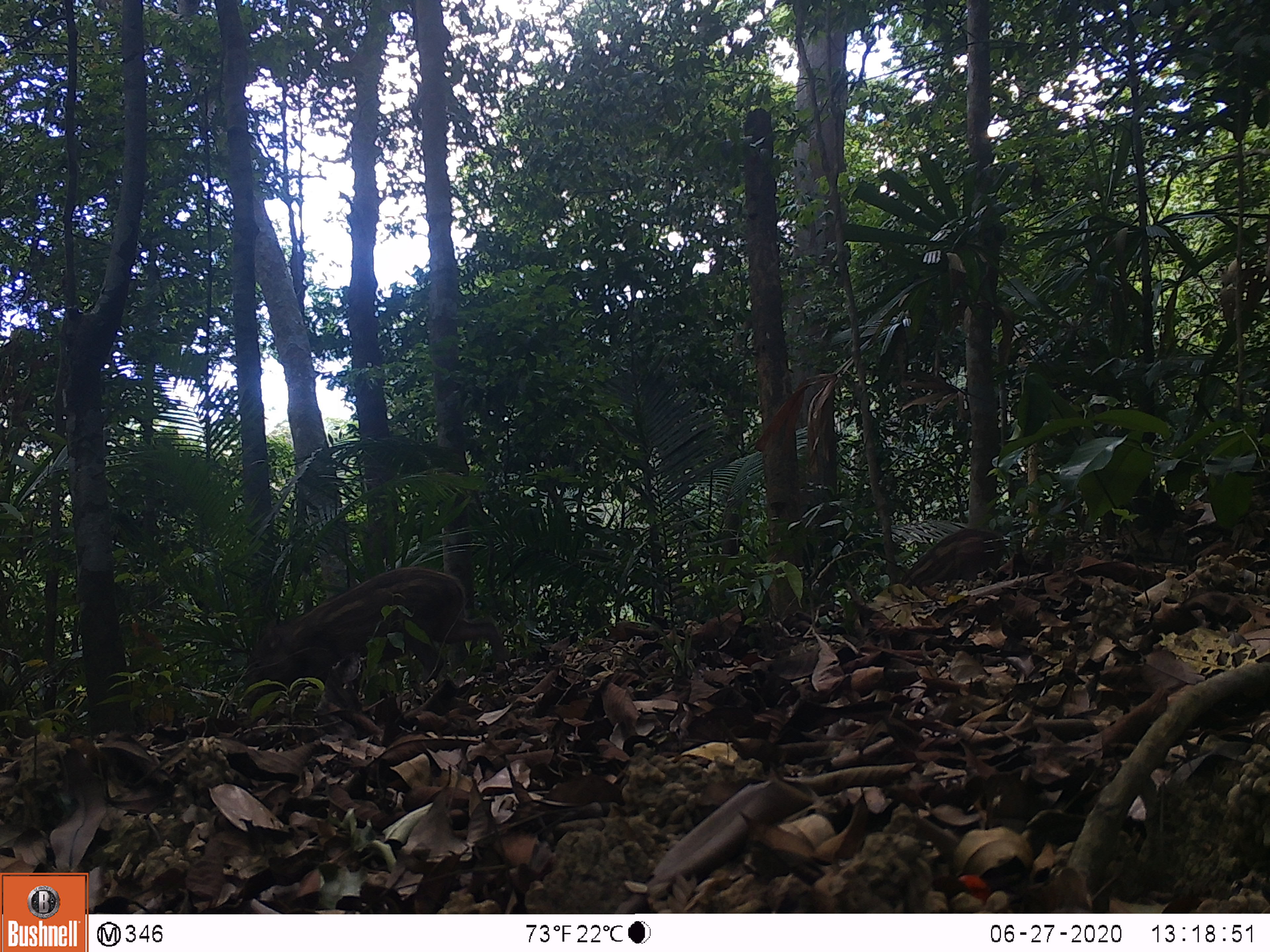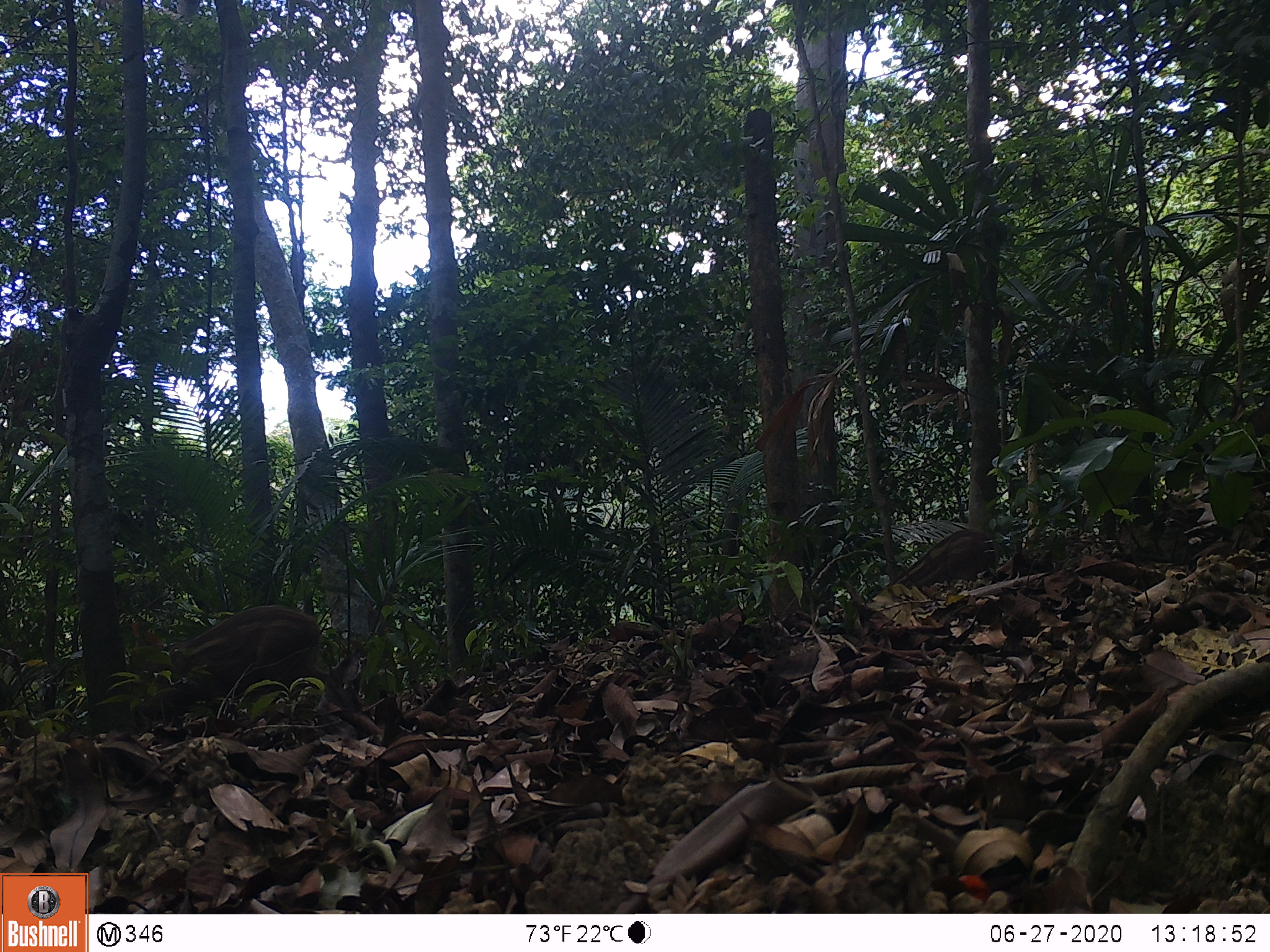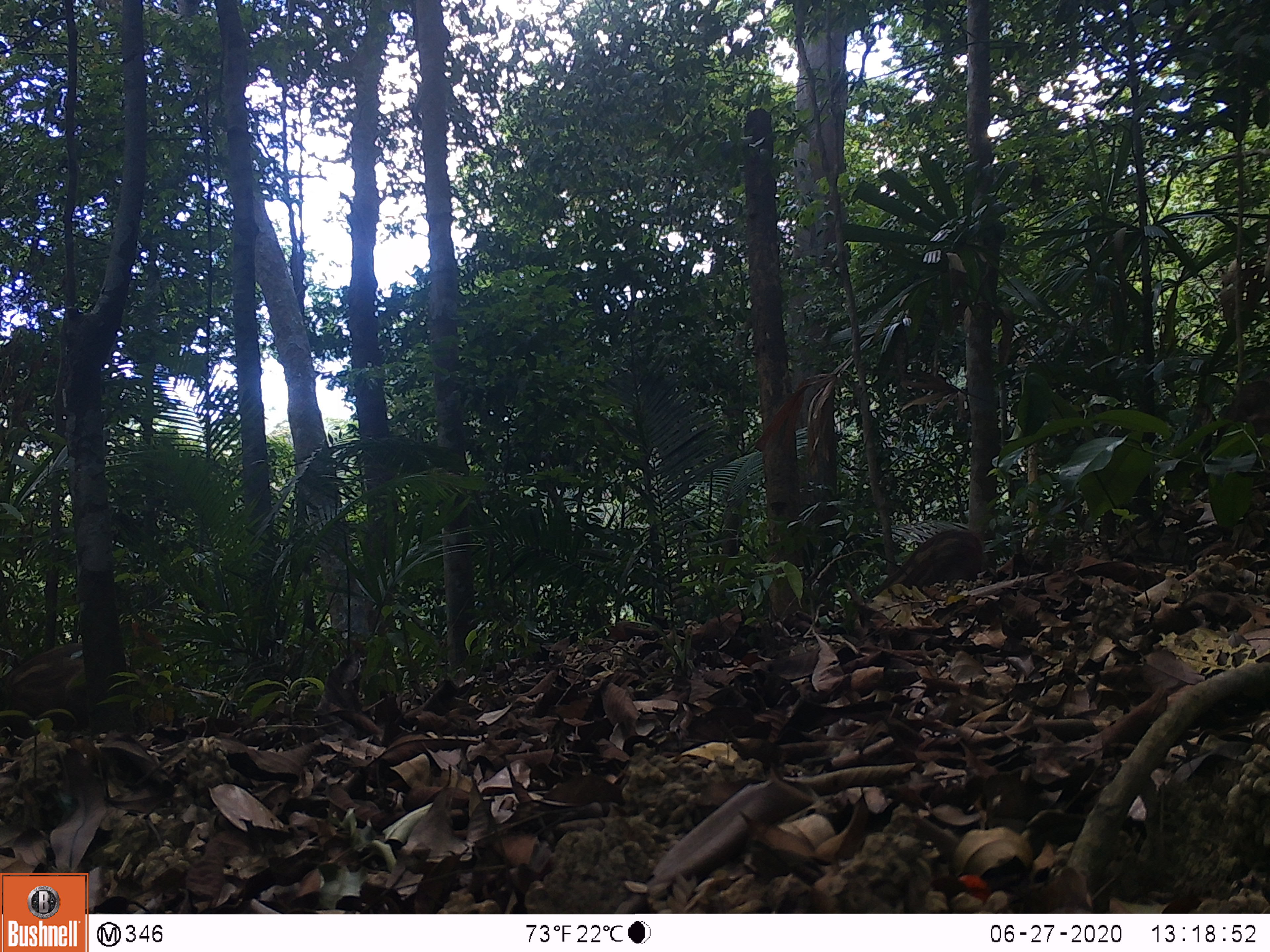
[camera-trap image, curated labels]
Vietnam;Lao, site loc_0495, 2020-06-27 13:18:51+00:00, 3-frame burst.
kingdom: Animalia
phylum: Chordata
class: Mammalia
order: Artiodactyla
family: Suidae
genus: Sus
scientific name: Sus scrofa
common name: eurasian wild pig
Eurasian wild pig (Sus scrofa). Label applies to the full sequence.